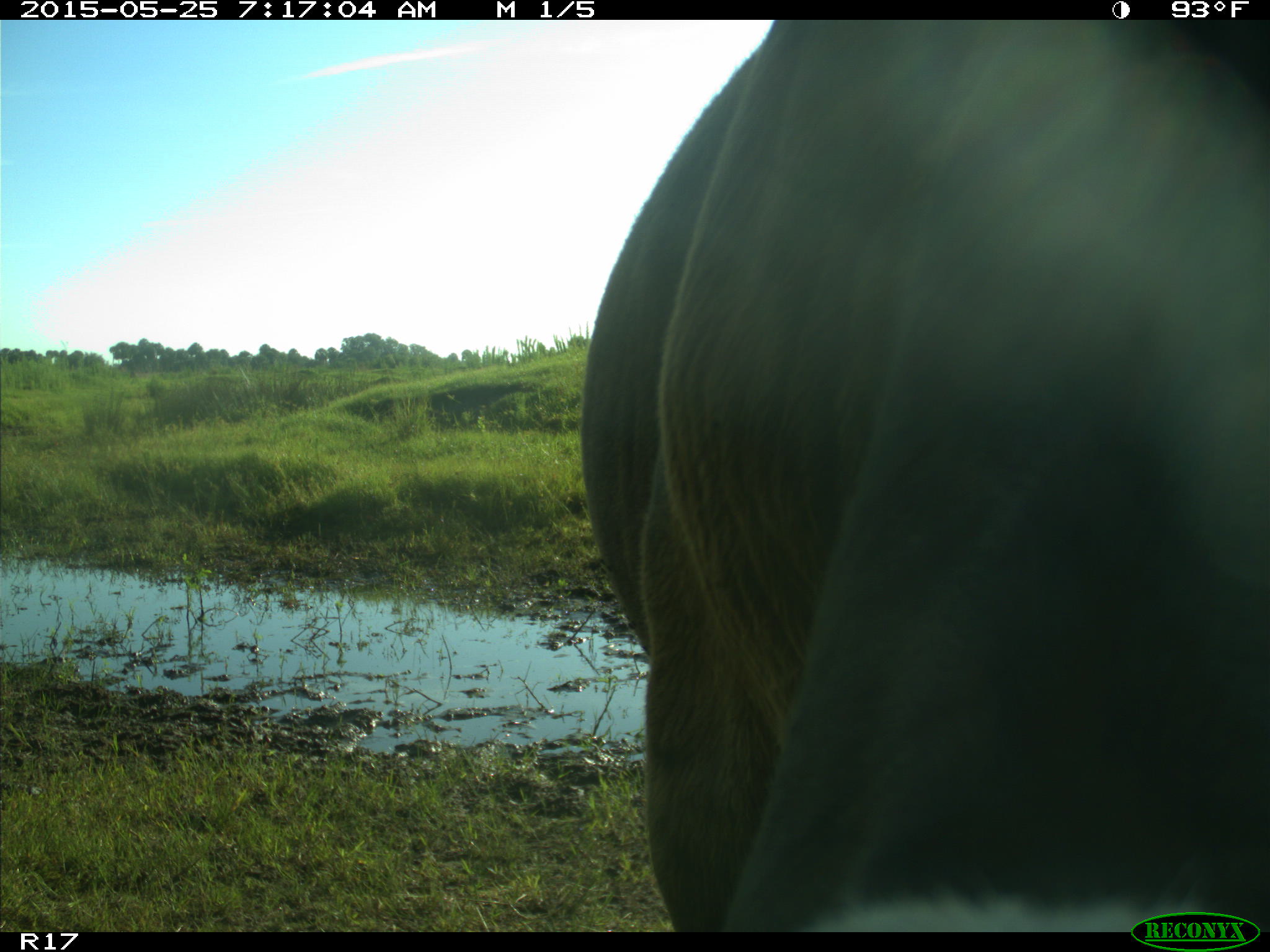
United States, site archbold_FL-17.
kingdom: Animalia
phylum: Chordata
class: Mammalia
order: Artiodactyla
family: Bovidae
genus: Bos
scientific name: Bos taurus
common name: domestic cow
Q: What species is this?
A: Bos taurus (domestic cow).